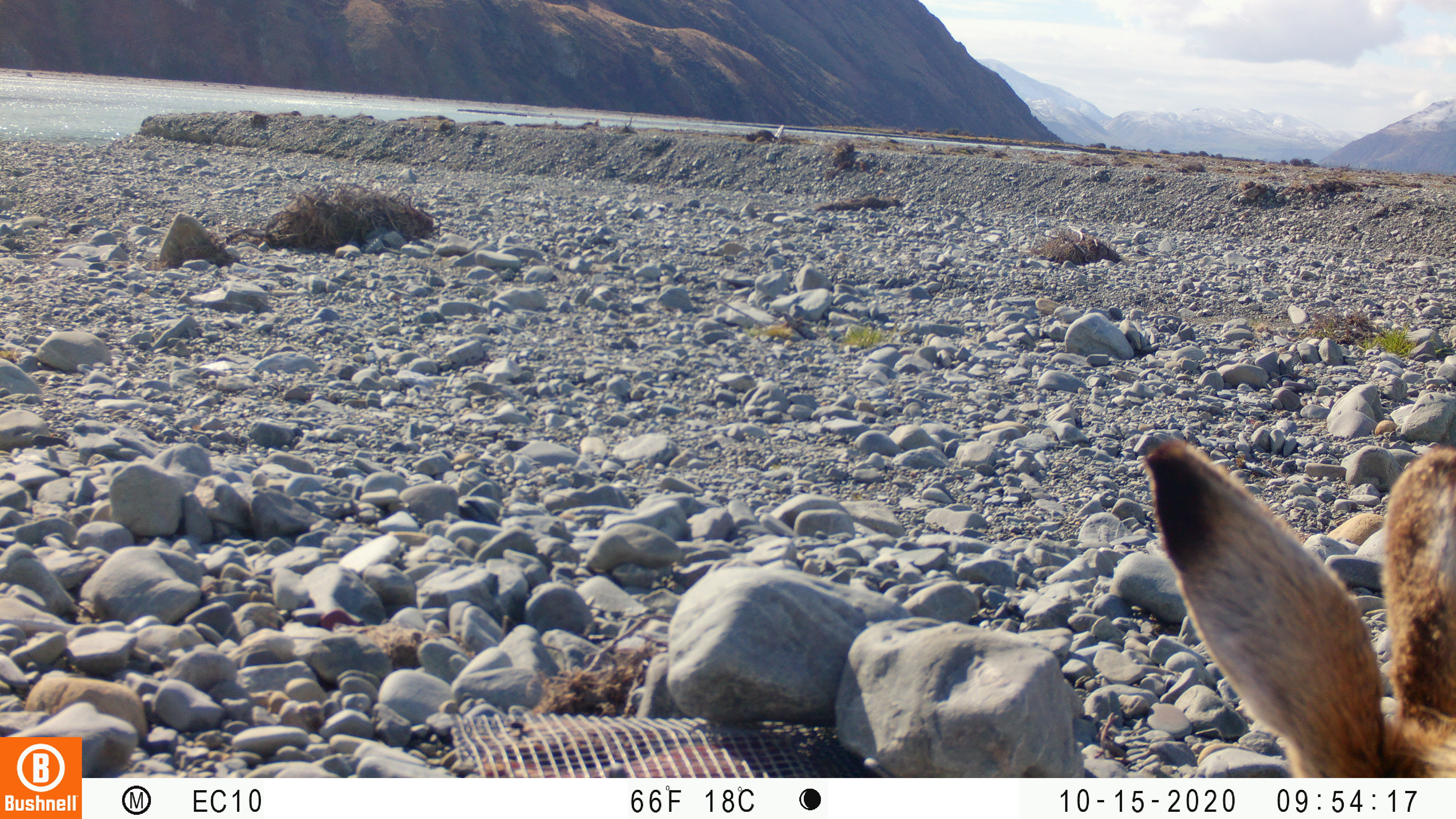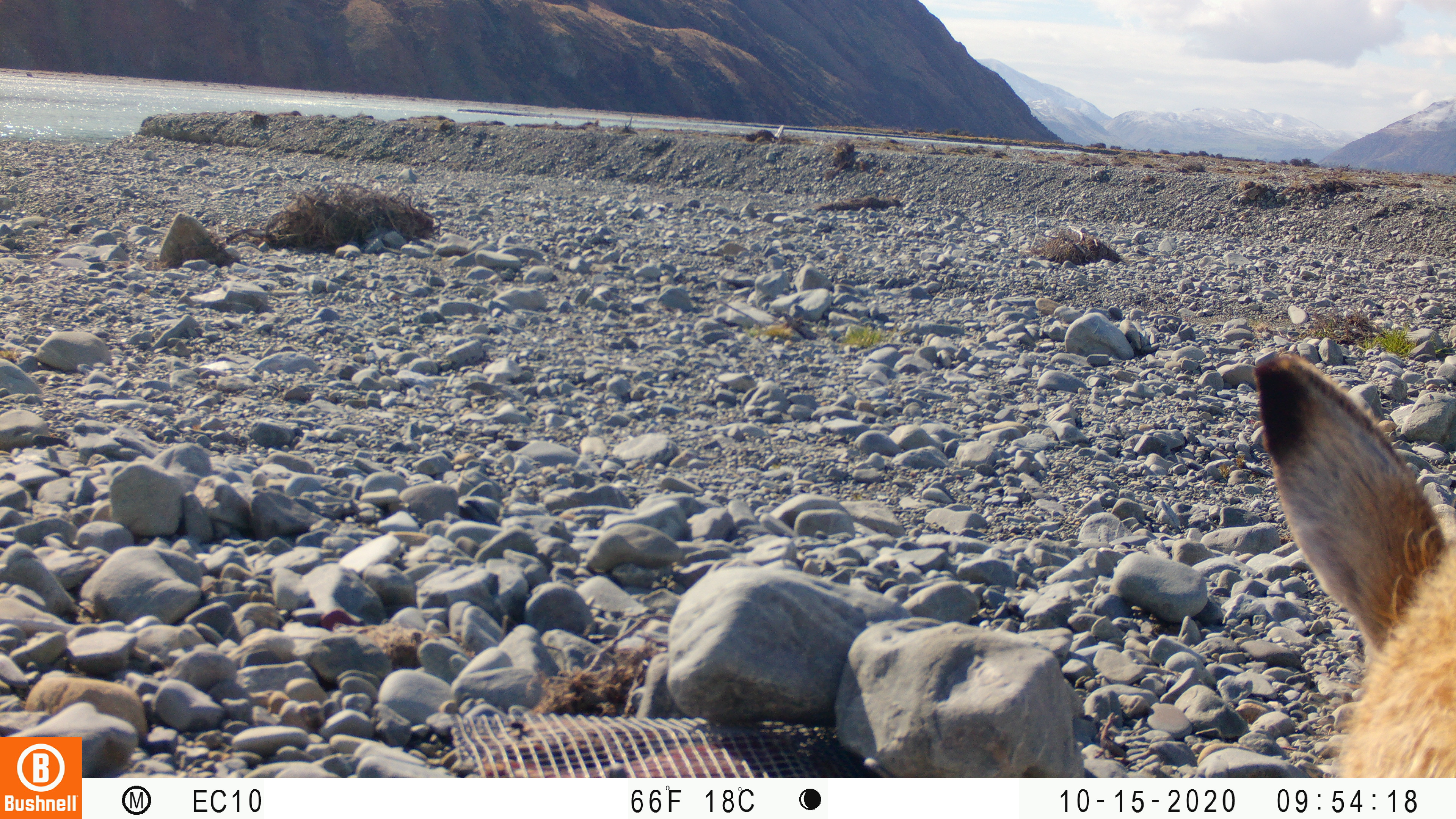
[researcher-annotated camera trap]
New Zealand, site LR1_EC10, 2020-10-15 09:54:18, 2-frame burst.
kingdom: Animalia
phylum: Chordata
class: Mammalia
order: Lagomorpha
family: Leporidae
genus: Lepus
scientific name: Lepus europaeus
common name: brown hare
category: hare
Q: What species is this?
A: Hare (brown hare) (Lepus europaeus).